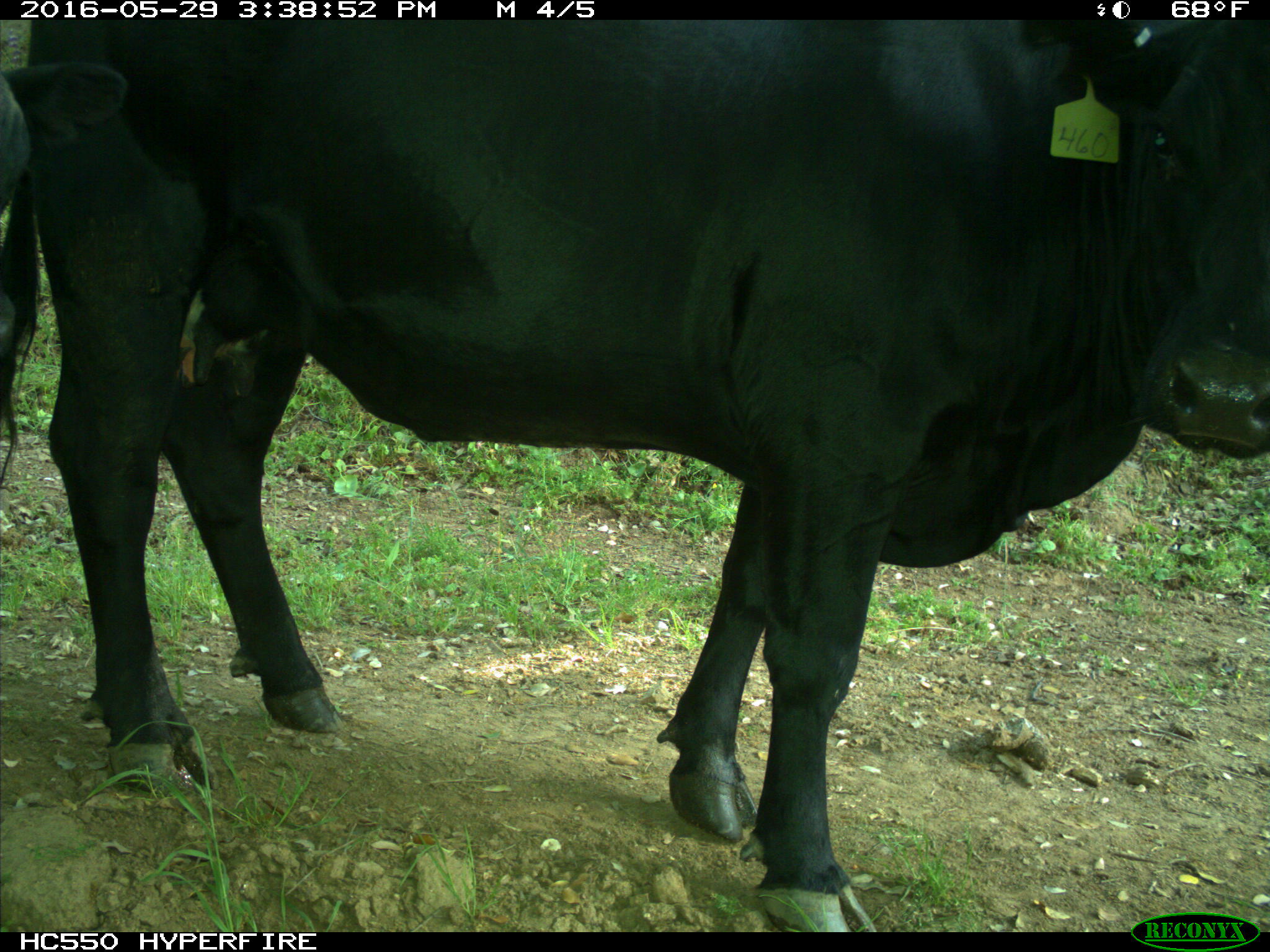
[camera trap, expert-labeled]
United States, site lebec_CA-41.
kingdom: Animalia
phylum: Chordata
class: Mammalia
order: Artiodactyla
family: Bovidae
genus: Bos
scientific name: Bos taurus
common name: domestic cow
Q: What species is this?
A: Bos taurus (domestic cow).